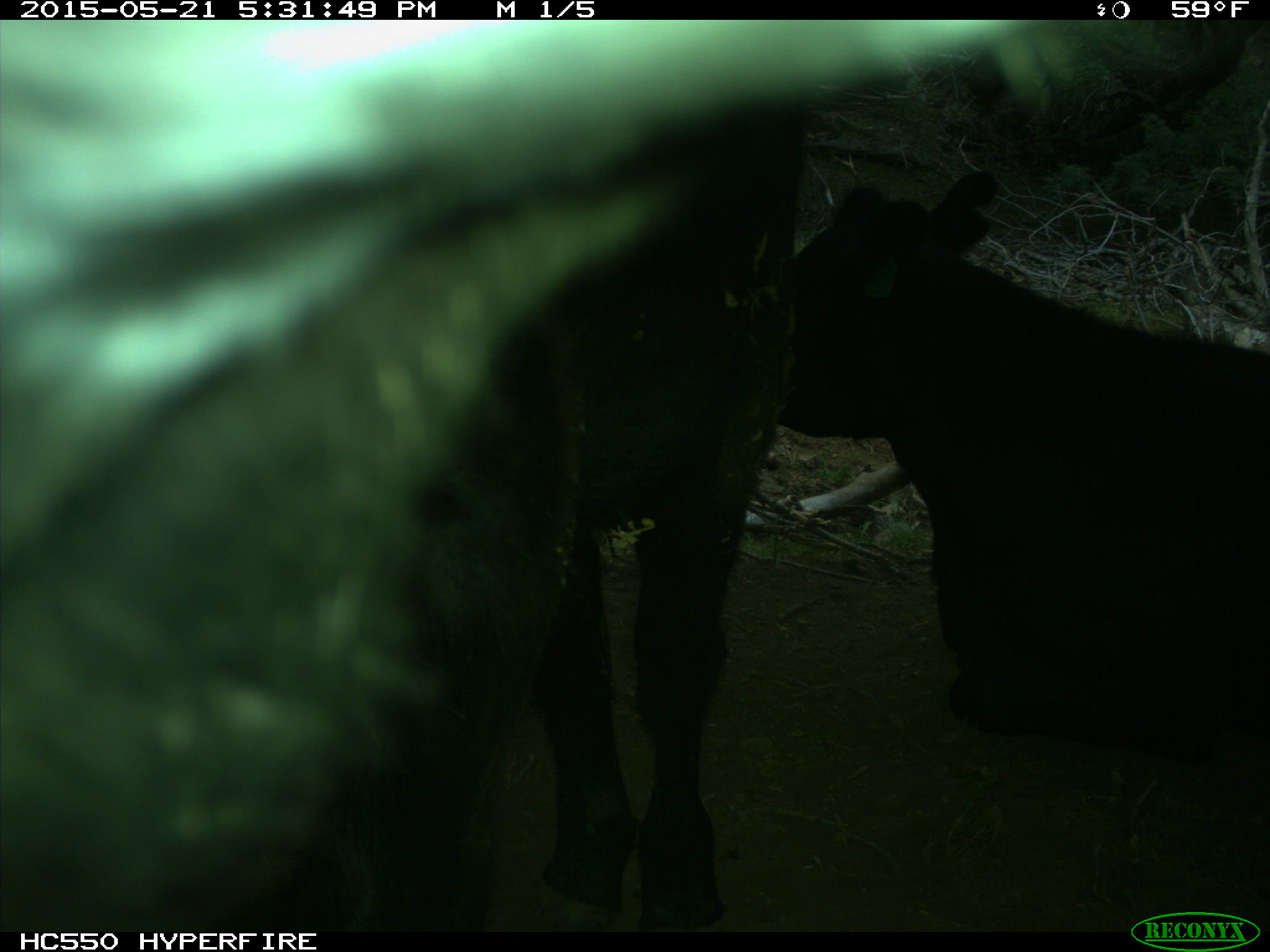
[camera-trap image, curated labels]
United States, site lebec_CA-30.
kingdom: Animalia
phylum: Chordata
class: Mammalia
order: Artiodactyla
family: Bovidae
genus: Bos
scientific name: Bos taurus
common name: domestic cow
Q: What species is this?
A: Bos taurus (domestic cow).